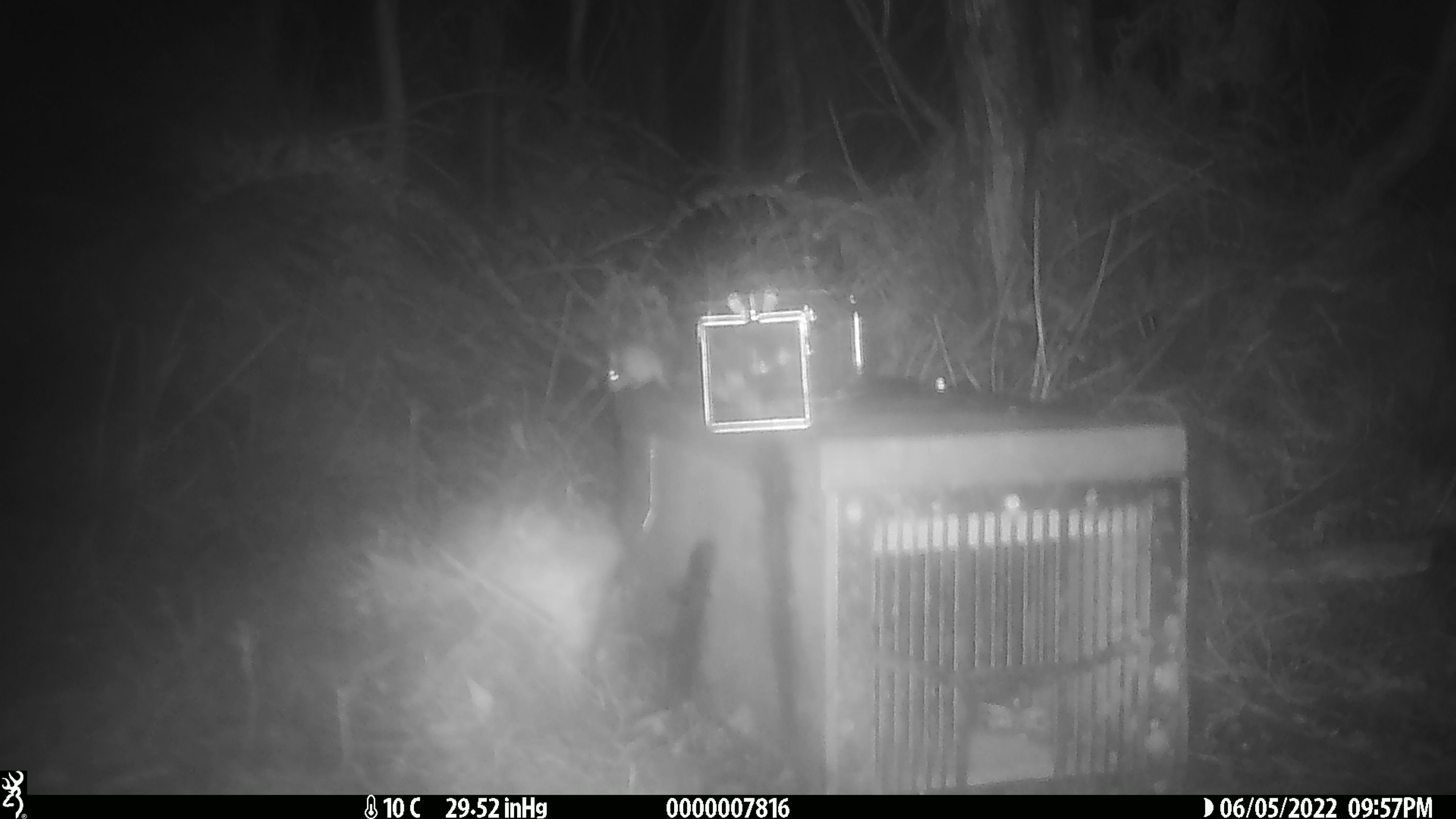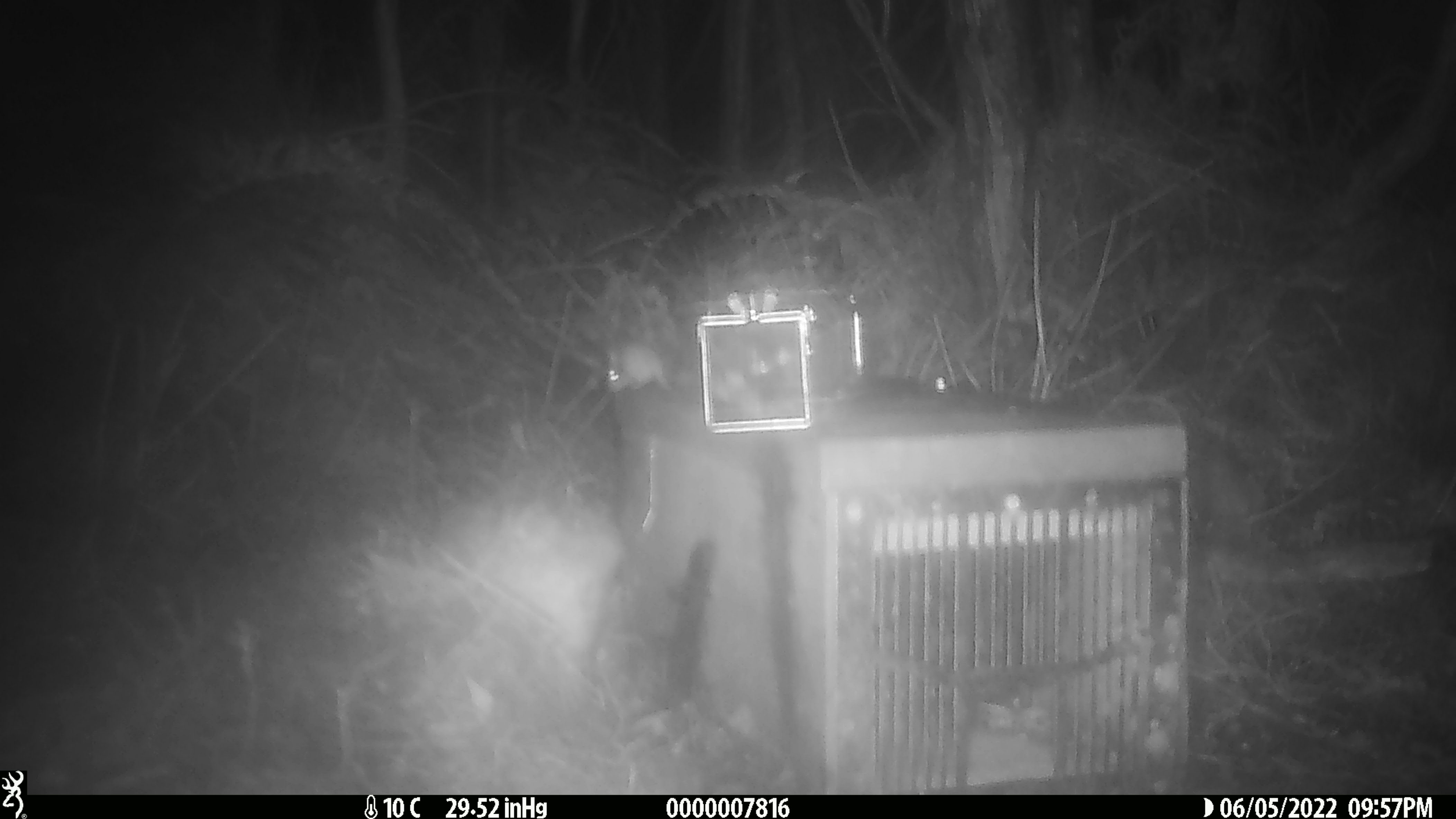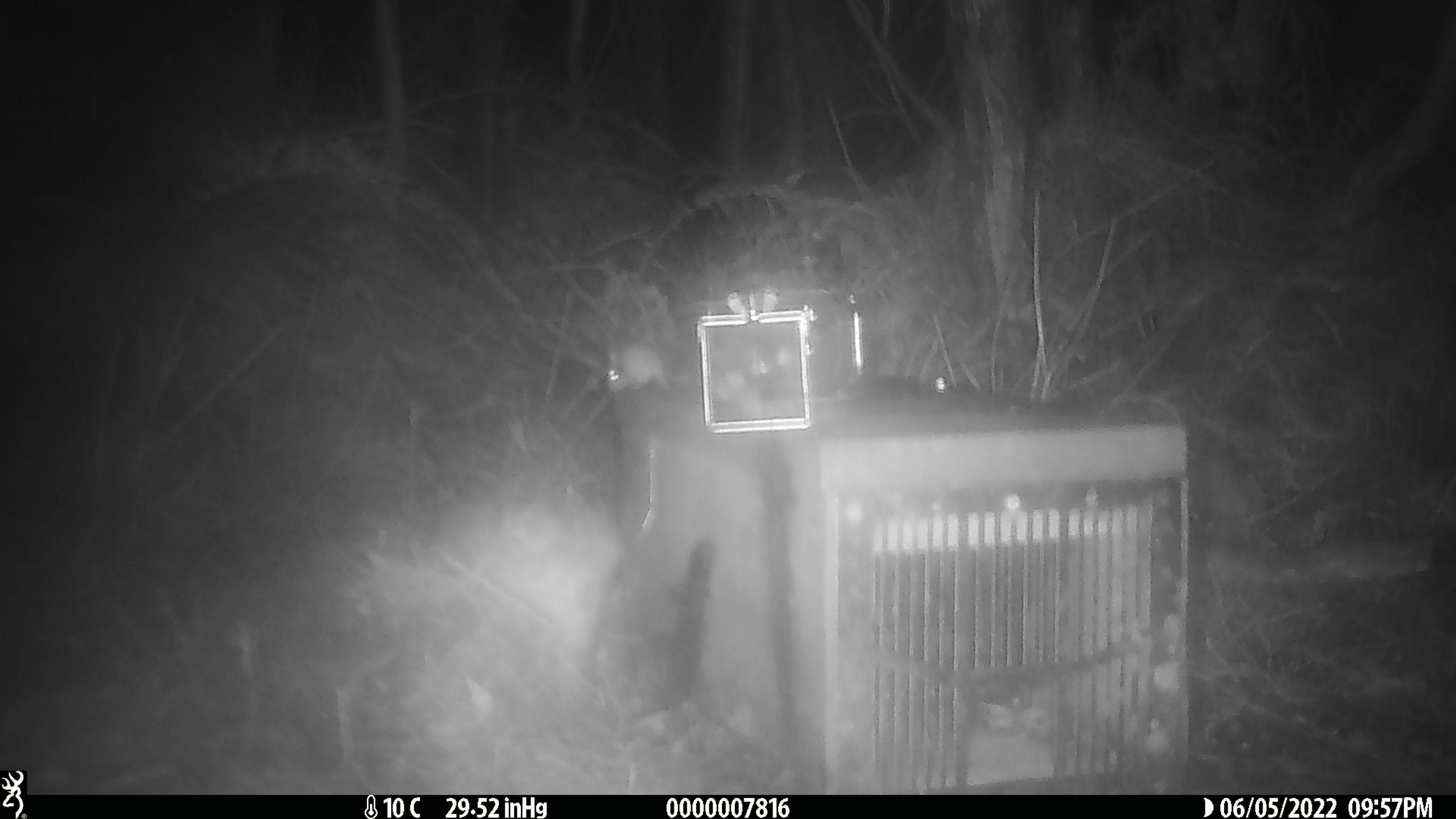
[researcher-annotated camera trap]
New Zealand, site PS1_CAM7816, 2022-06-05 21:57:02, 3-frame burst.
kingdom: Animalia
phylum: Chordata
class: Mammalia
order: Rodentia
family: Muridae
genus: Mus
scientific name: Mus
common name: mouse